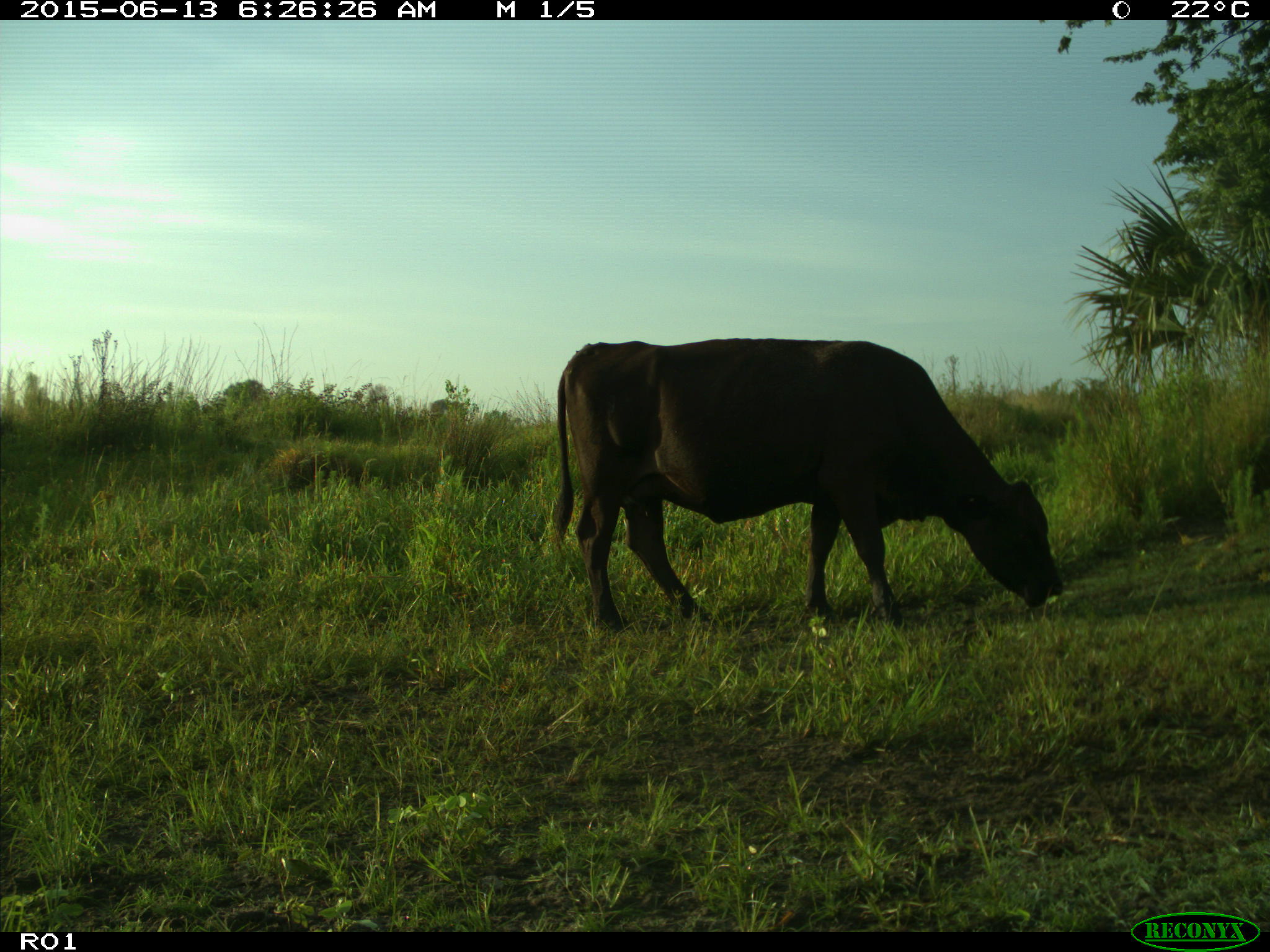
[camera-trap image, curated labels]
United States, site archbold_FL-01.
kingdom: Animalia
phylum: Chordata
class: Mammalia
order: Artiodactyla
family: Bovidae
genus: Bos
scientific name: Bos taurus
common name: domestic cow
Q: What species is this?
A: Bos taurus (domestic cow).